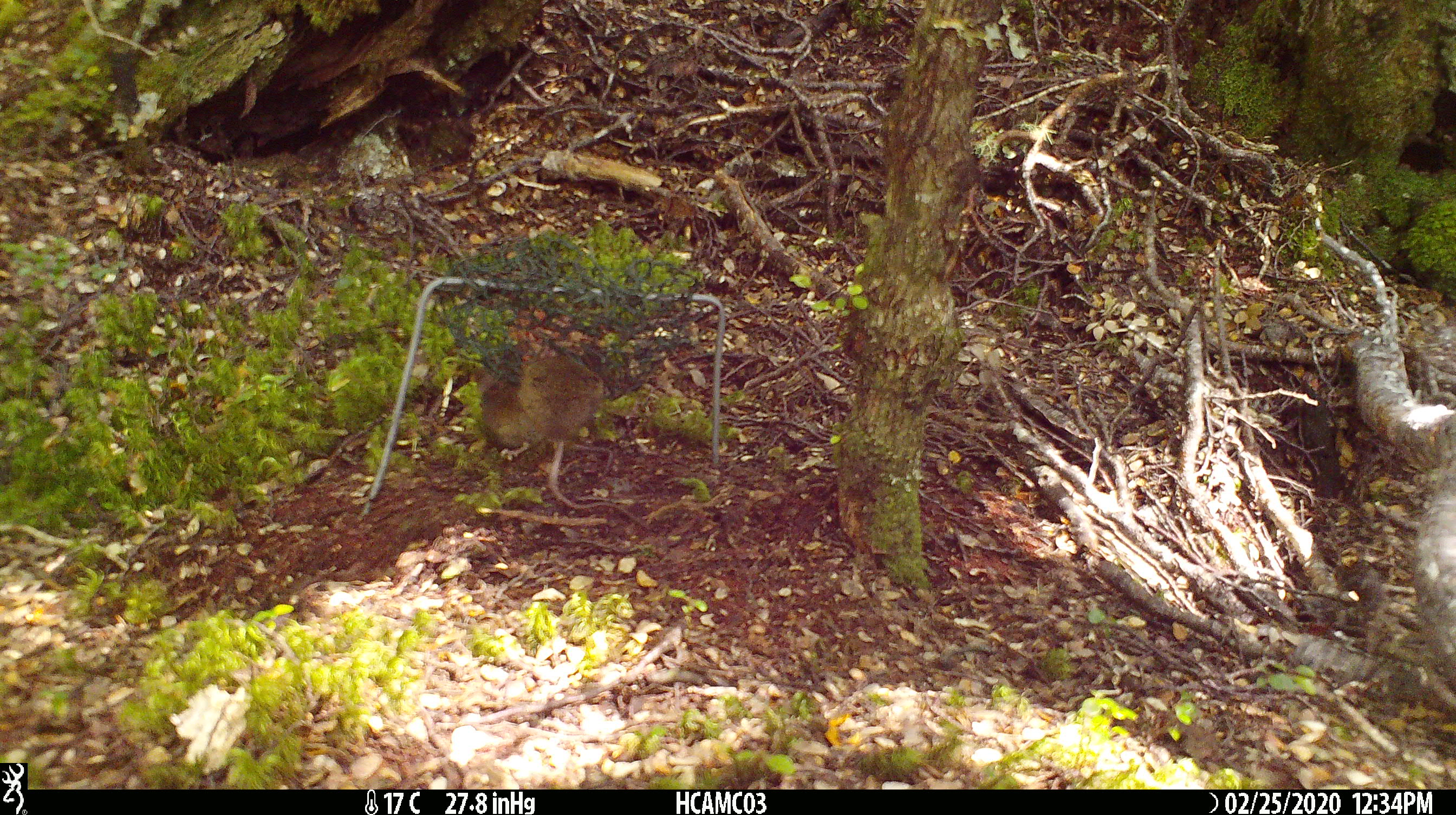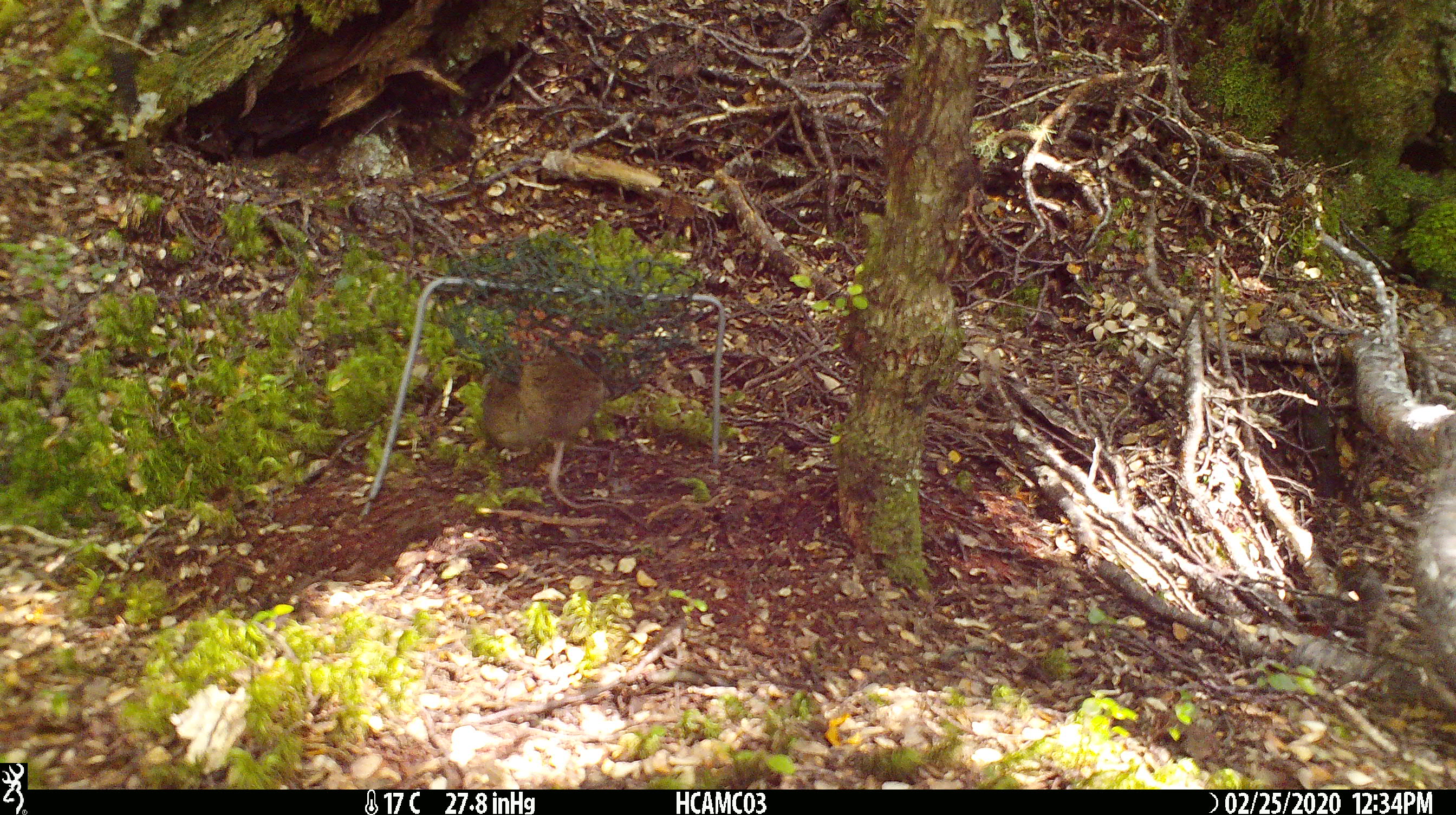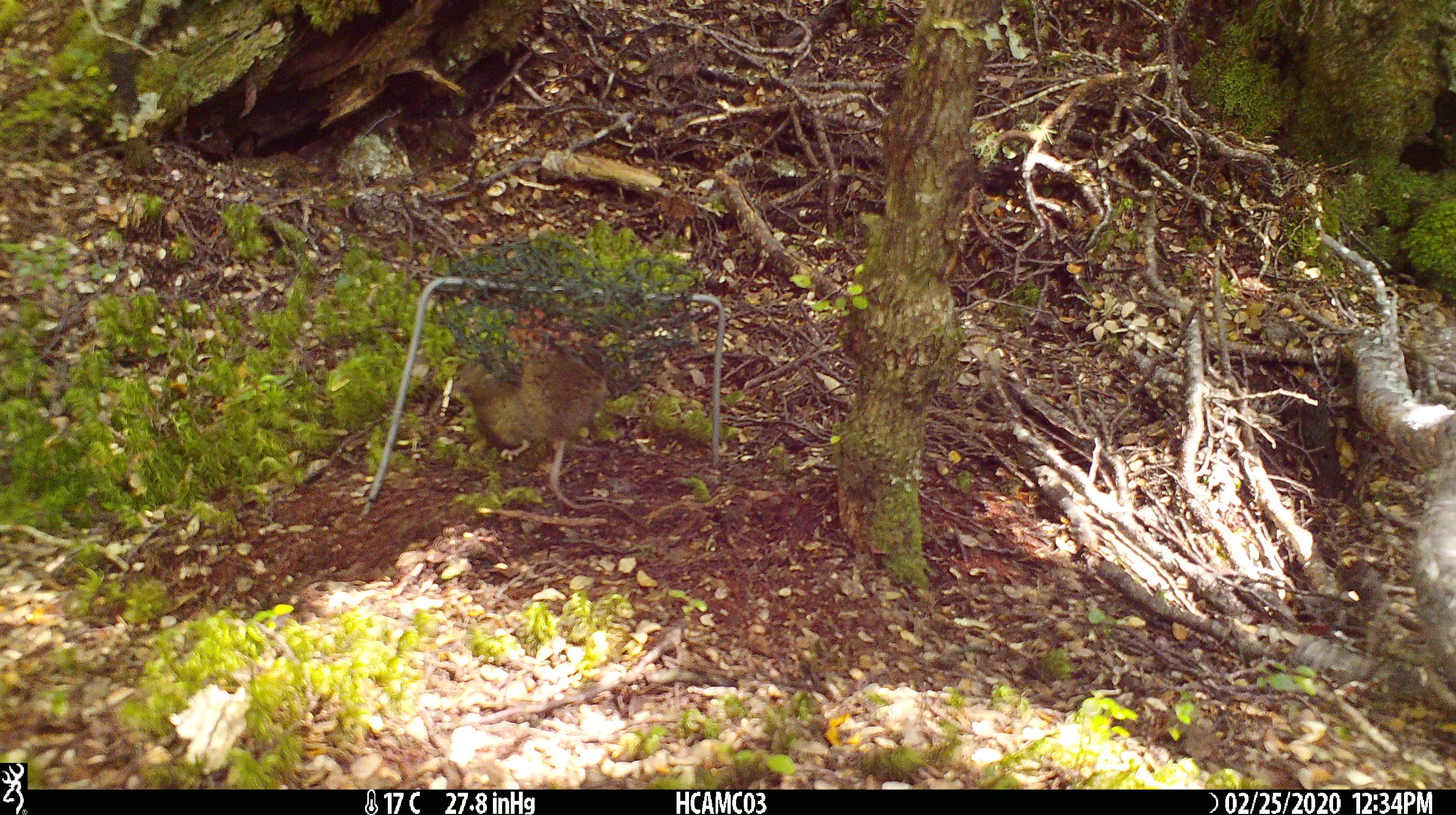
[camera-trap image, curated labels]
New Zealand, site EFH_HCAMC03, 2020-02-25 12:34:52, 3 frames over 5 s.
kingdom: Animalia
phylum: Chordata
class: Mammalia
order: Rodentia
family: Muridae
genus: Mus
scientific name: Mus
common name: mouse